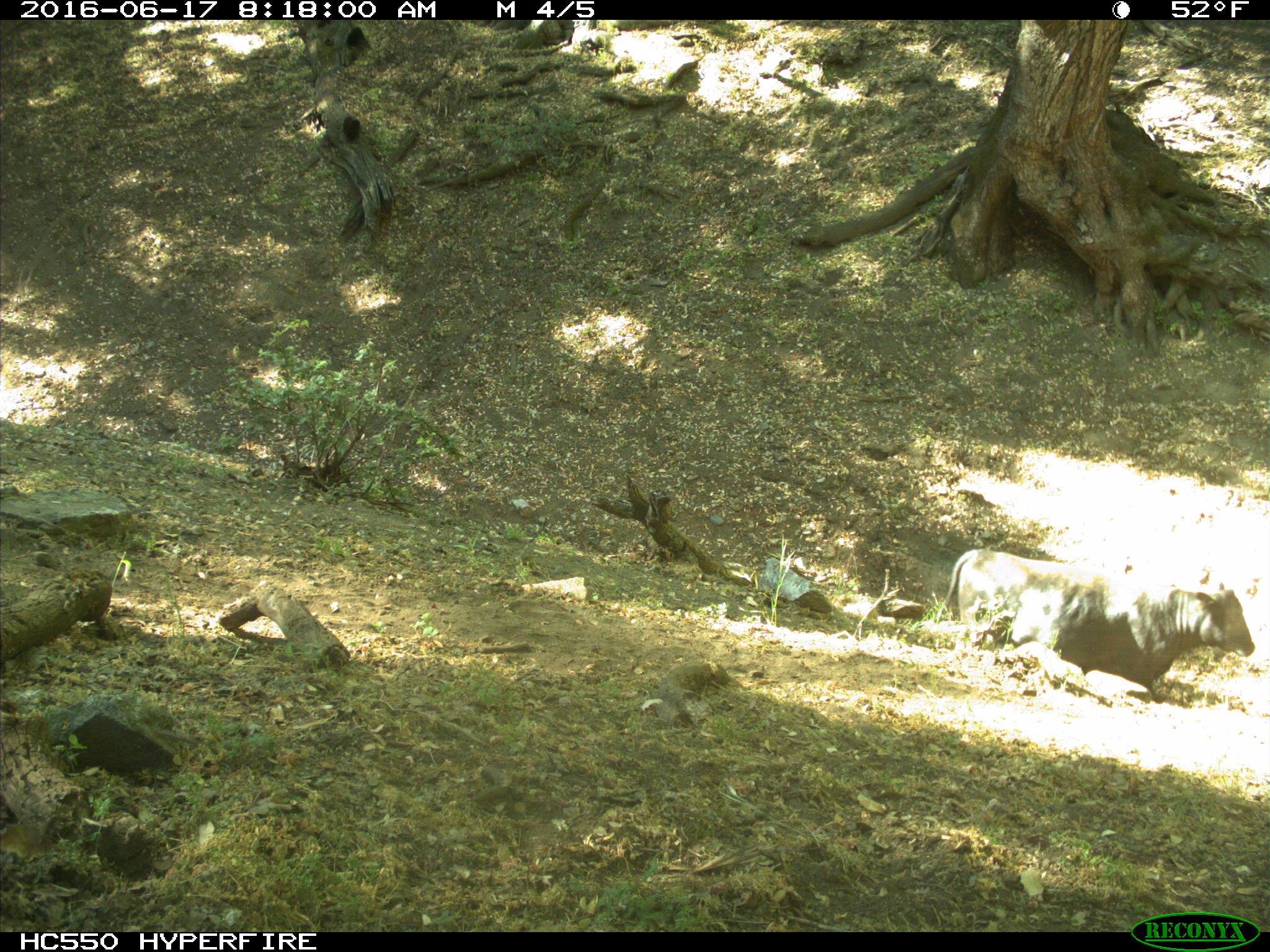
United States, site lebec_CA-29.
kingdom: Animalia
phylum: Chordata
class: Mammalia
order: Artiodactyla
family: Bovidae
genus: Bos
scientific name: Bos taurus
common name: domestic cow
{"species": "Bos taurus (domestic cow)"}